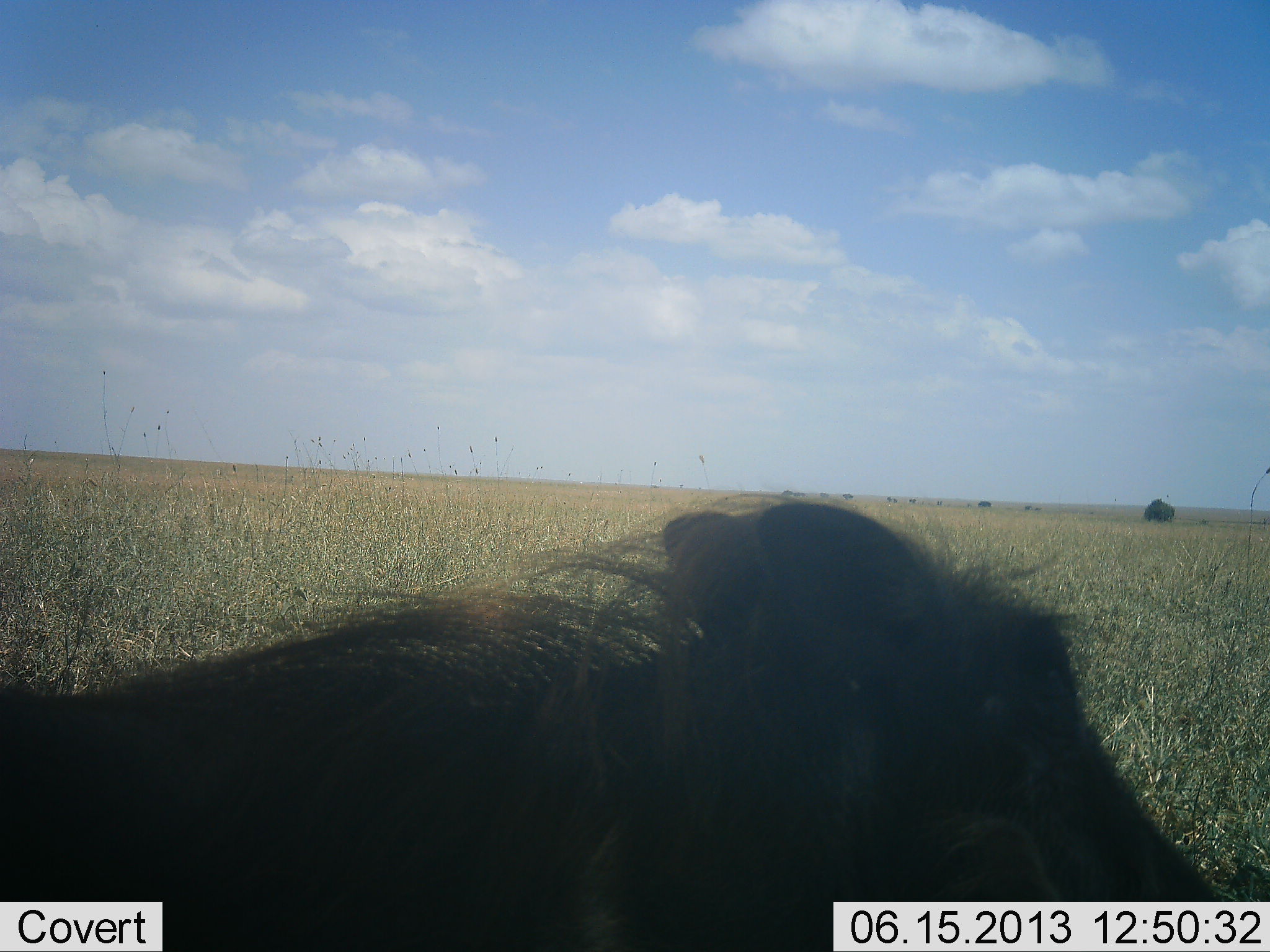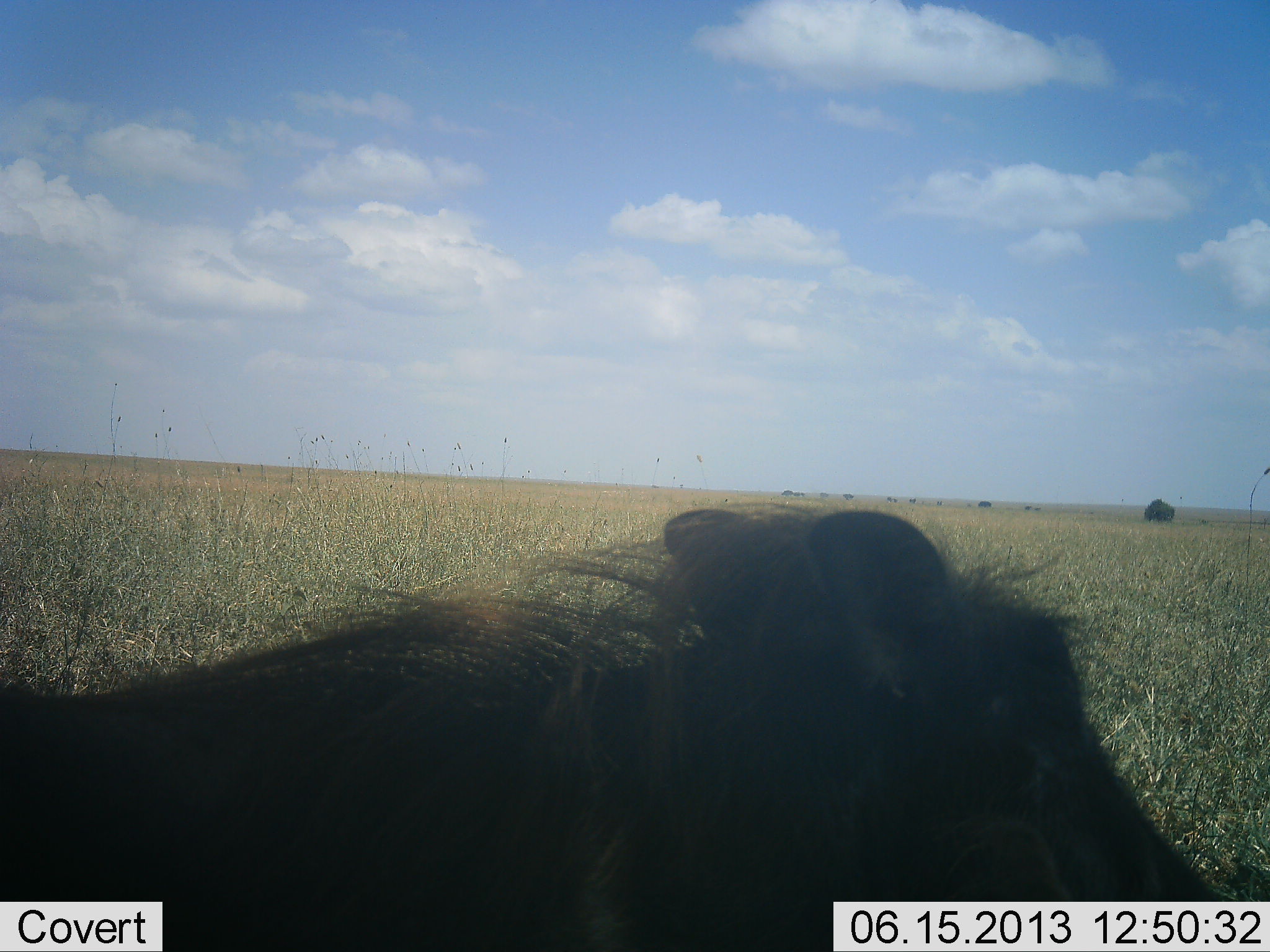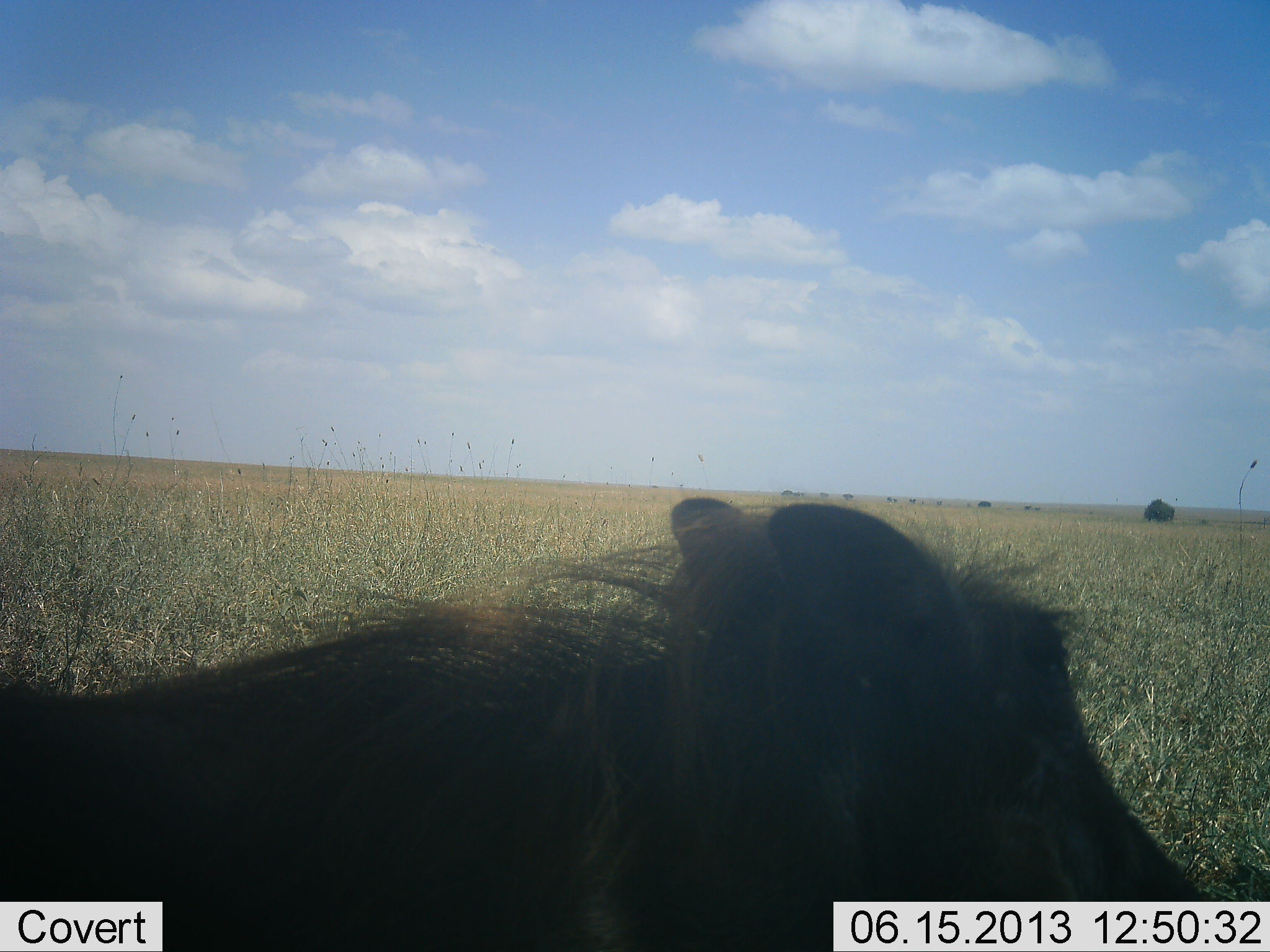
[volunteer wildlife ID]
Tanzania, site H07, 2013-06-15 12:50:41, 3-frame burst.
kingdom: Animalia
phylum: Chordata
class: Mammalia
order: Artiodactyla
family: Suidae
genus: Phacochoerus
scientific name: Phacochoerus africanus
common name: warthog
Warthog (Phacochoerus africanus), count 1. Behavior (volunteer vote fractions): standing 77%, resting 20%, moving 0%, interacting 0%. Young present (vote fraction): 0%. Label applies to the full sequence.